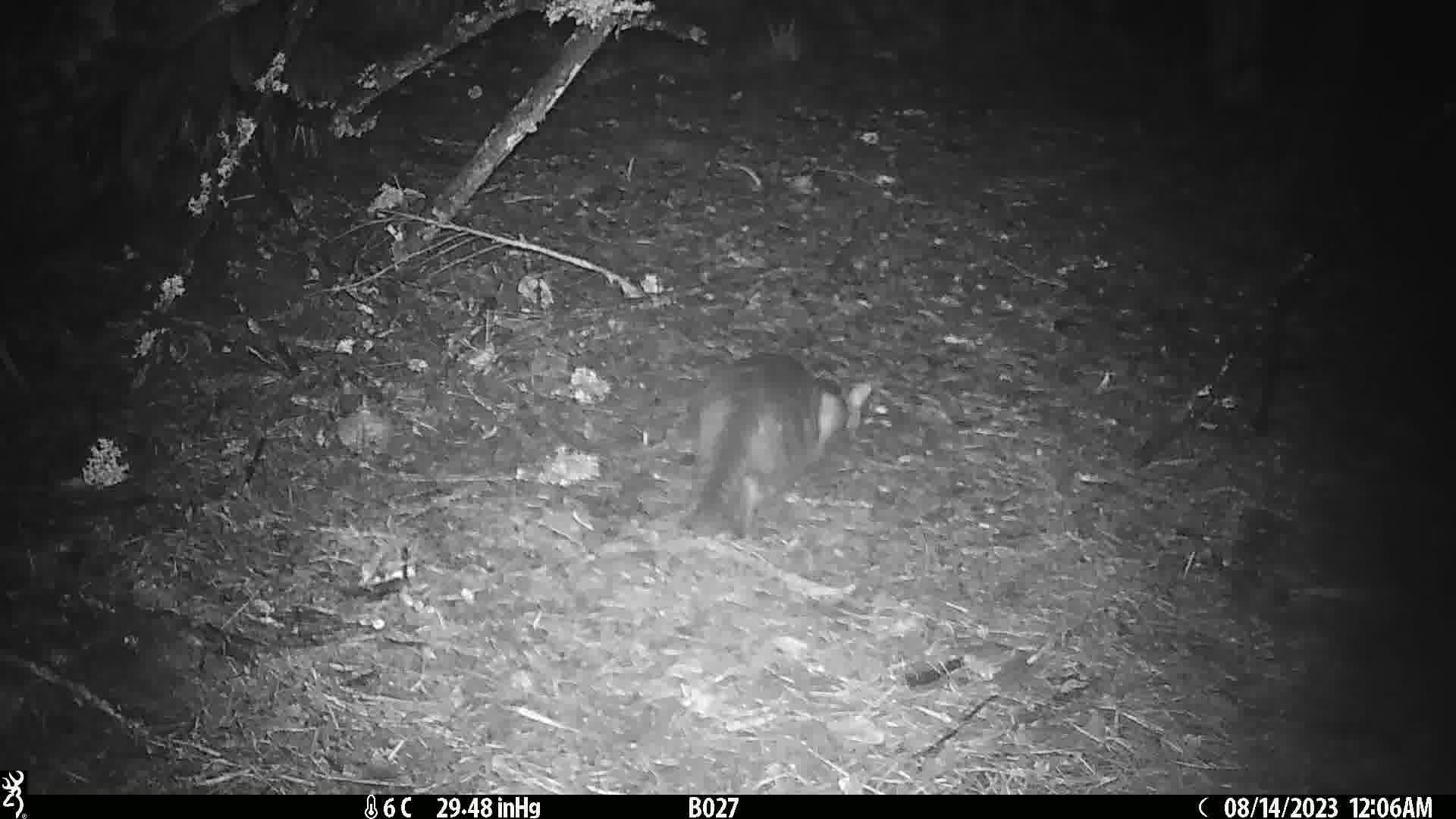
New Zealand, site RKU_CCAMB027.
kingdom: Animalia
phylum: Chordata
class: Mammalia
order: Carnivora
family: Felidae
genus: Felis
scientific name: Felis catus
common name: domestic cat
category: cat